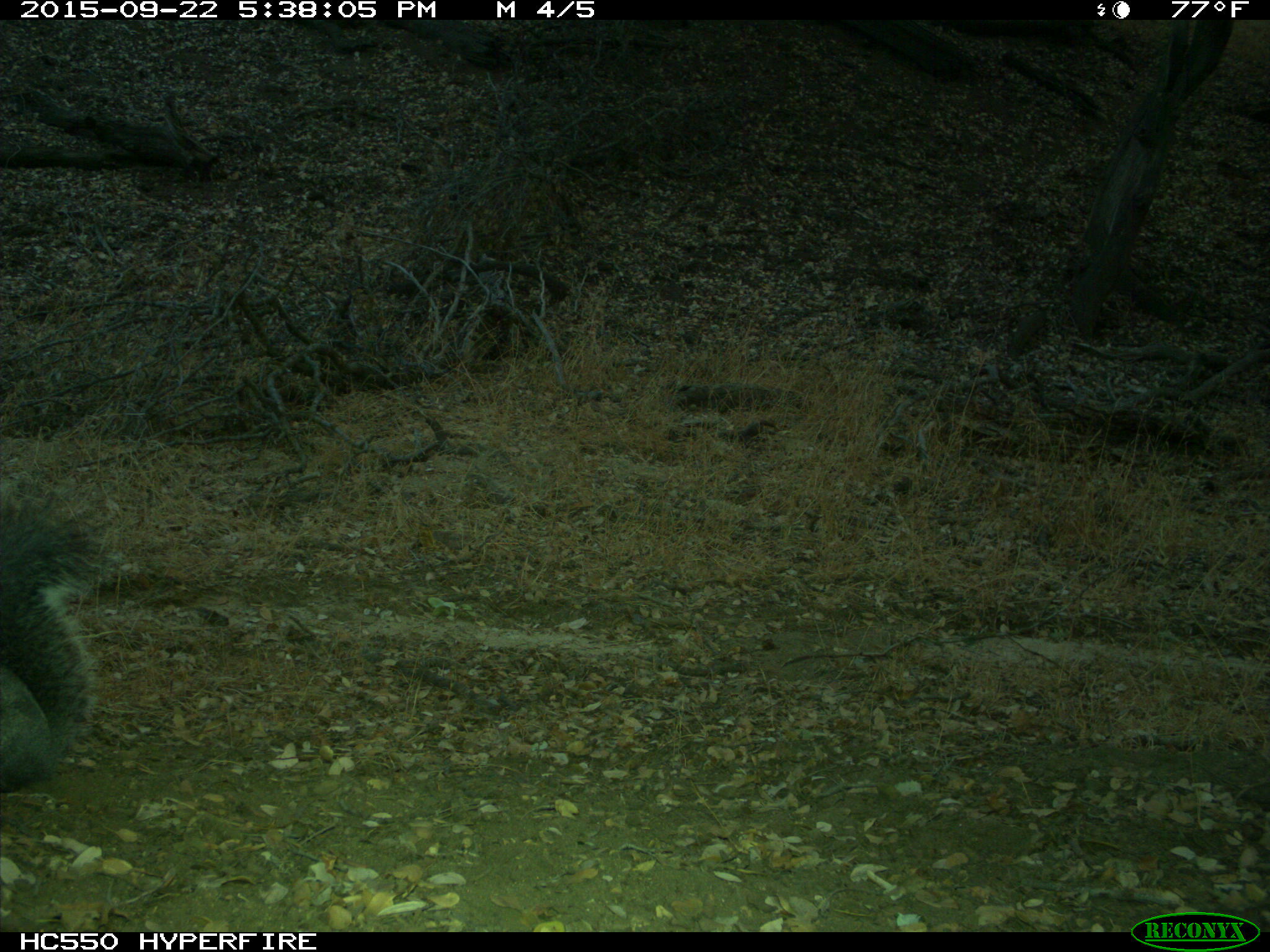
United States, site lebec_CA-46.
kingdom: Animalia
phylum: Chordata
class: Mammalia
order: Rodentia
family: Sciuridae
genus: Sciurus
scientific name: Sciurus carolinensis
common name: eastern gray squirrel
Sciurus carolinensis (eastern gray squirrel).